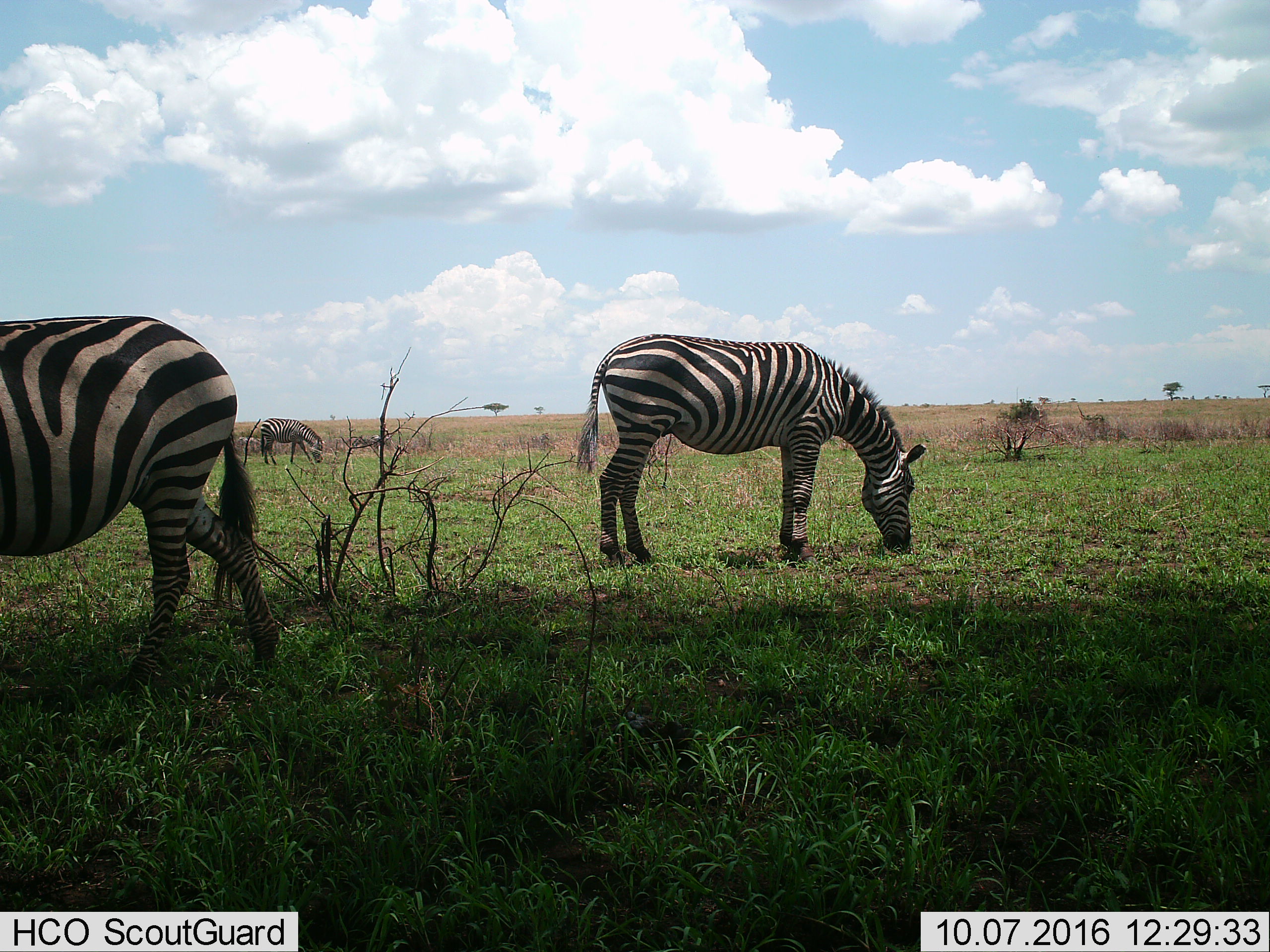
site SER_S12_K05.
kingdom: Animalia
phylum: Chordata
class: Mammalia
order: Perissodactyla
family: Equidae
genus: Equus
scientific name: Equus quagga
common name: plains zebra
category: zebraplains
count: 3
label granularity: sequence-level